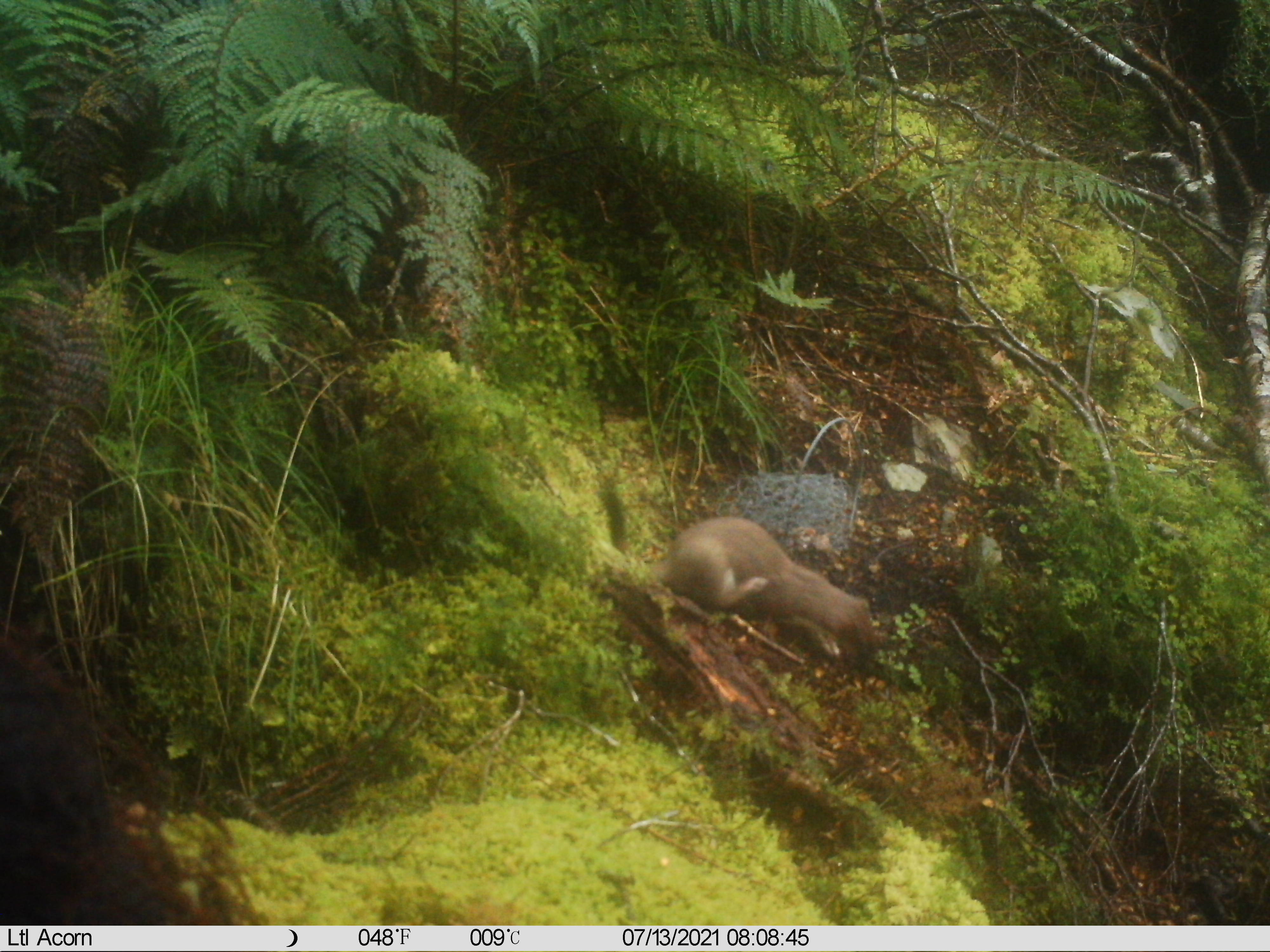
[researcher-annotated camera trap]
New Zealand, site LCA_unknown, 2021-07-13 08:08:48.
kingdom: Animalia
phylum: Chordata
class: Mammalia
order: Carnivora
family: Mustelidae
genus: Mustela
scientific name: Mustela erminea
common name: stoat